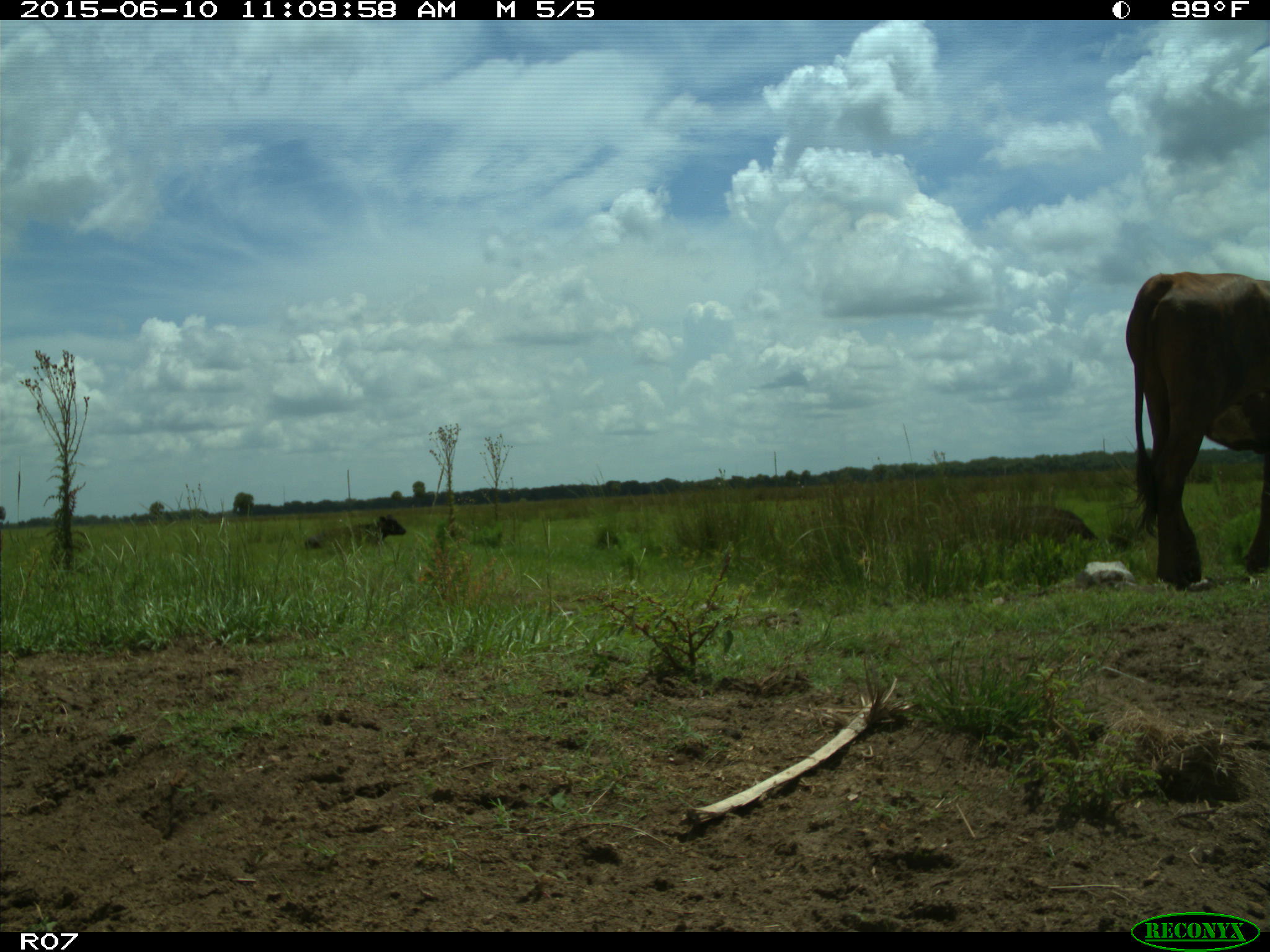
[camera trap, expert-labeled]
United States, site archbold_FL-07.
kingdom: Animalia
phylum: Chordata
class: Mammalia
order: Artiodactyla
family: Bovidae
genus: Bos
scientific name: Bos taurus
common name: domestic cow